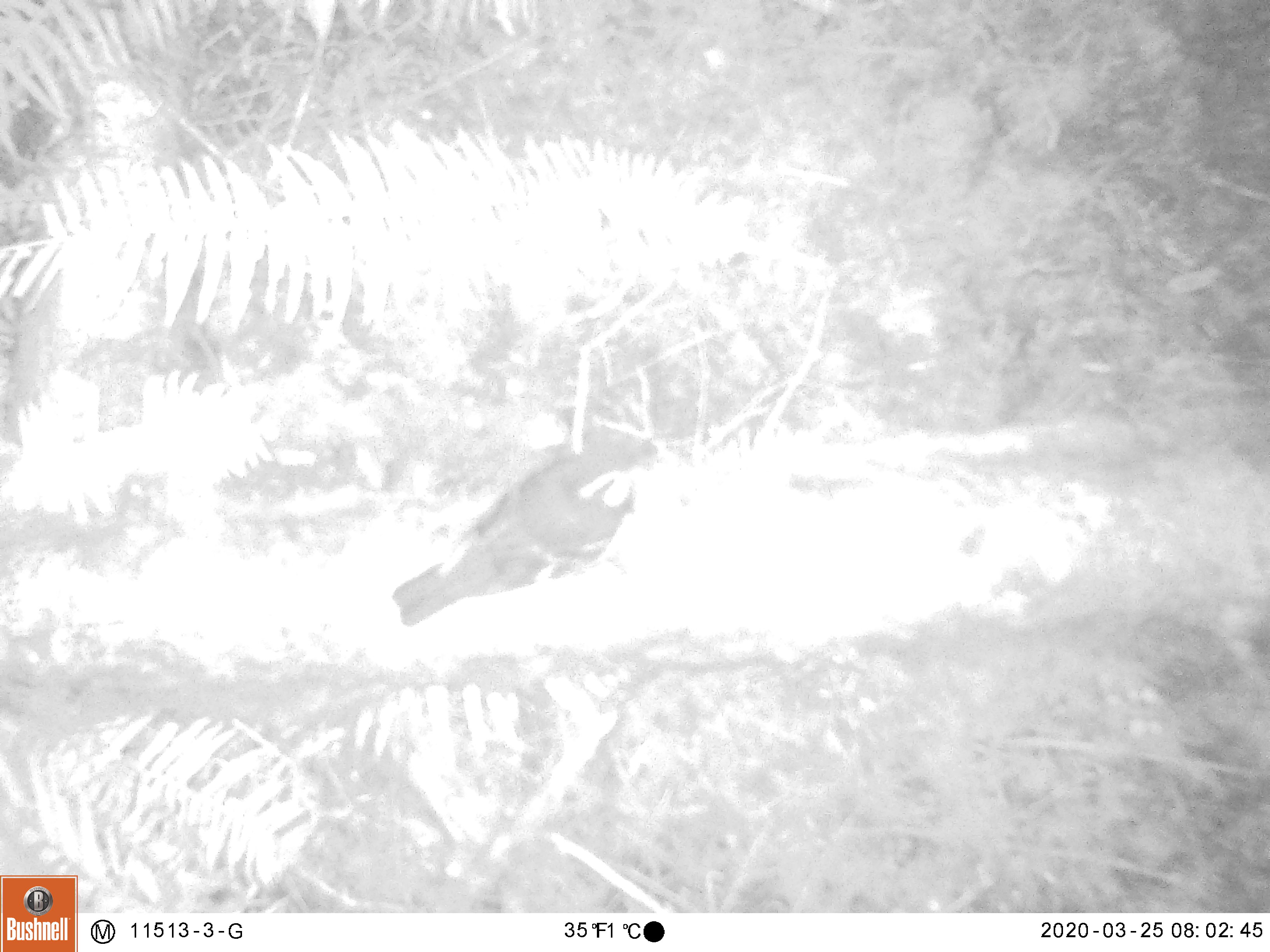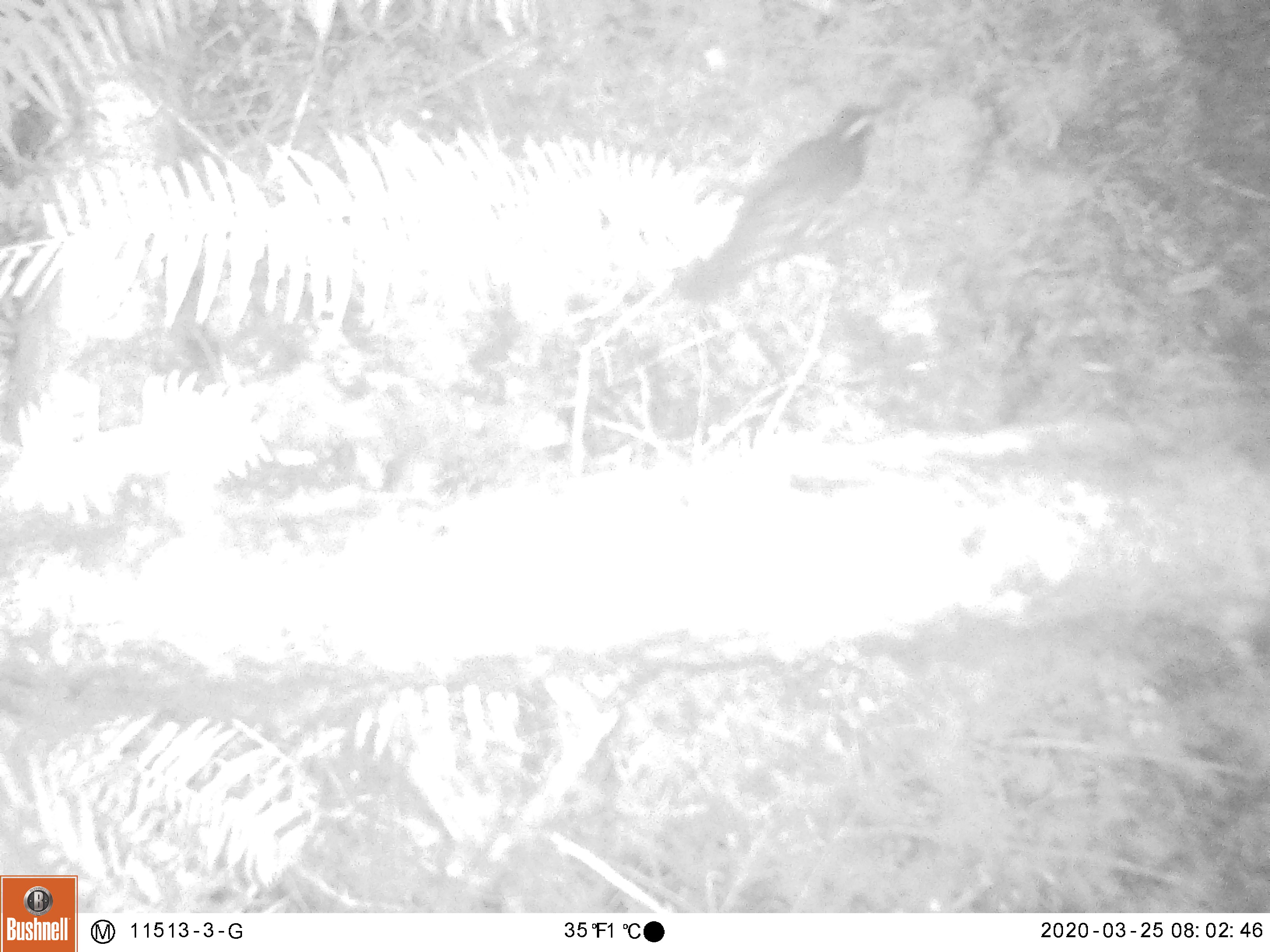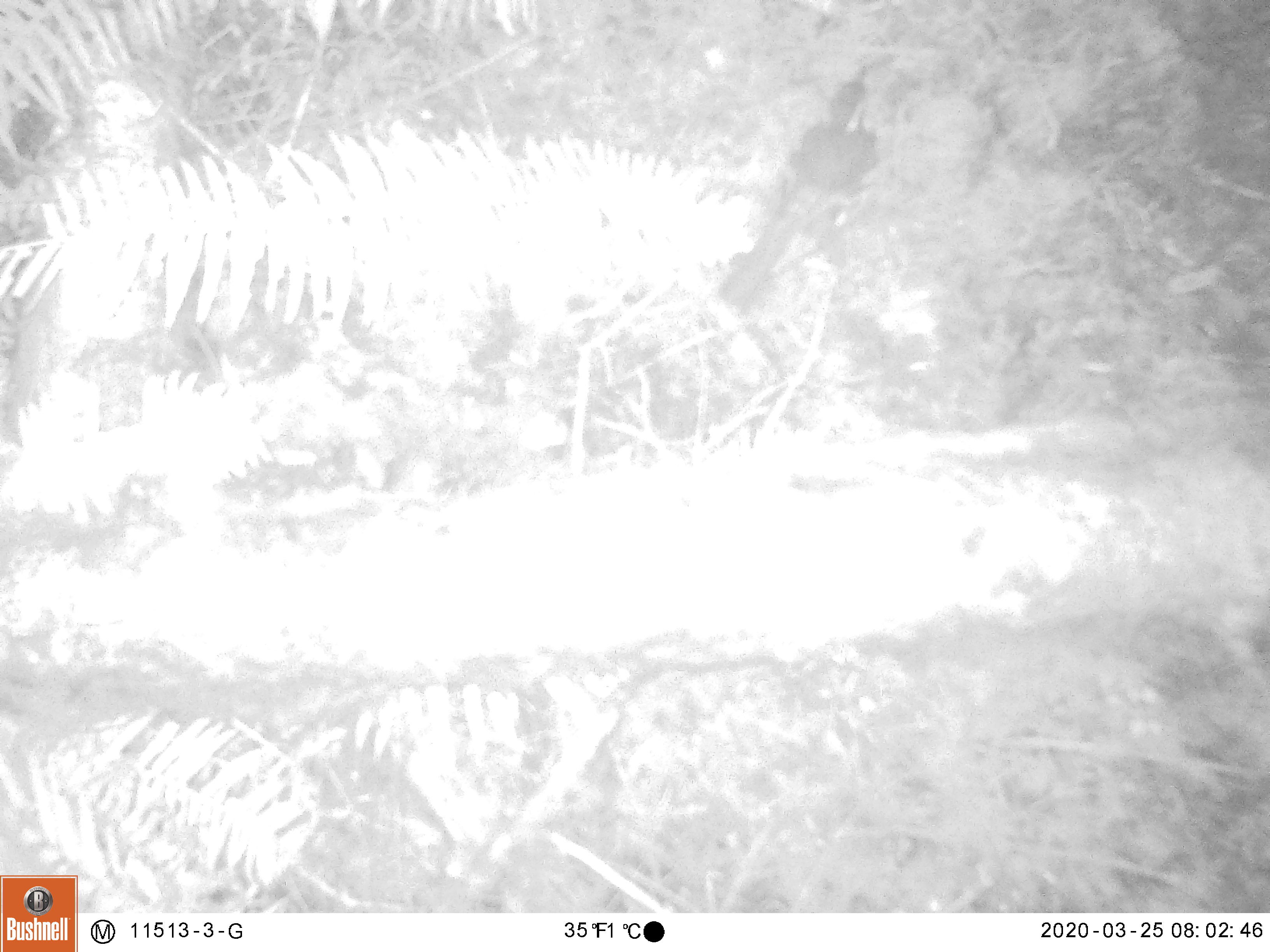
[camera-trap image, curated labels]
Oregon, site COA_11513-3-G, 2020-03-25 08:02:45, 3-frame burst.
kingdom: Animalia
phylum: Chordata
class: Aves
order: Passeriformes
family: Turdidae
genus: Ixoreus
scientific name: Ixoreus naevius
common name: varied thrush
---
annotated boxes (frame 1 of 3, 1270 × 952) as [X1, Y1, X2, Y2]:
varied thrush: [392, 442, 645, 622]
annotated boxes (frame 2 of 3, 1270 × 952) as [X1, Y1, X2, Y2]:
varied thrush: [678, 101, 878, 299]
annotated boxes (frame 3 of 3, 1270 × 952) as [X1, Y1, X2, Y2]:
varied thrush: [727, 54, 885, 312]